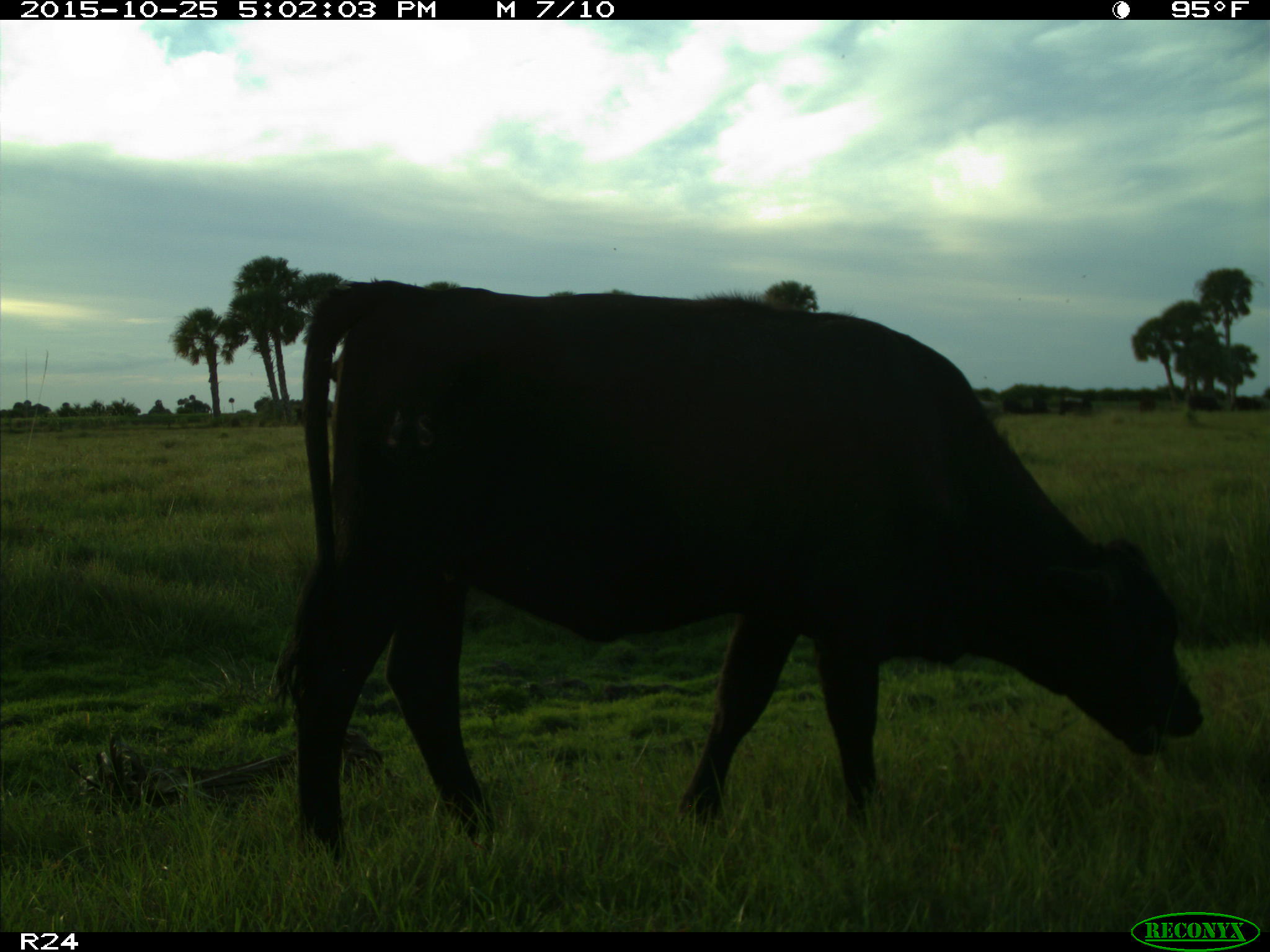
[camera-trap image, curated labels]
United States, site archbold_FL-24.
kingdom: Animalia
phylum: Chordata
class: Mammalia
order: Artiodactyla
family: Bovidae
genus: Bos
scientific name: Bos taurus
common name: domestic cow